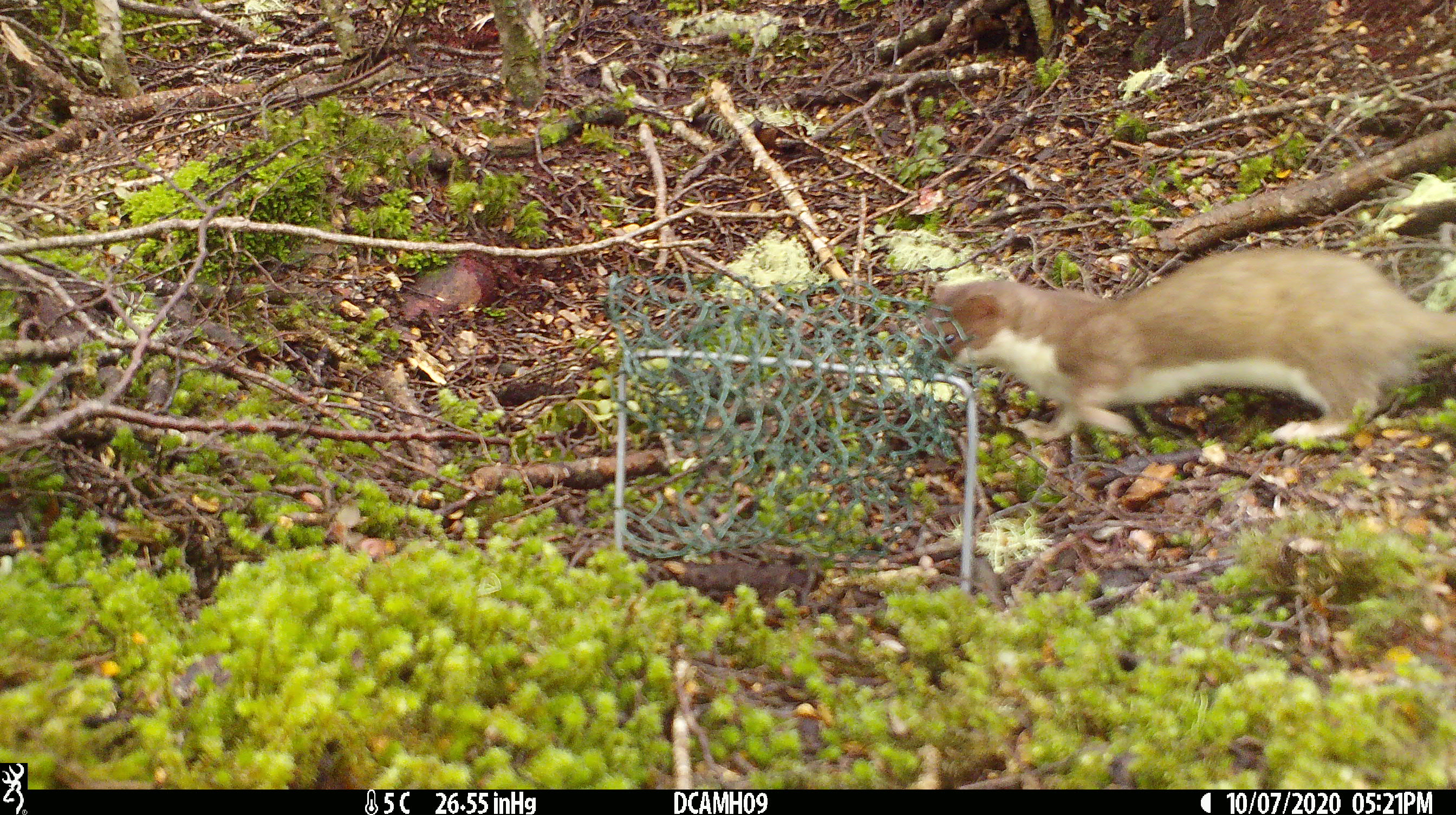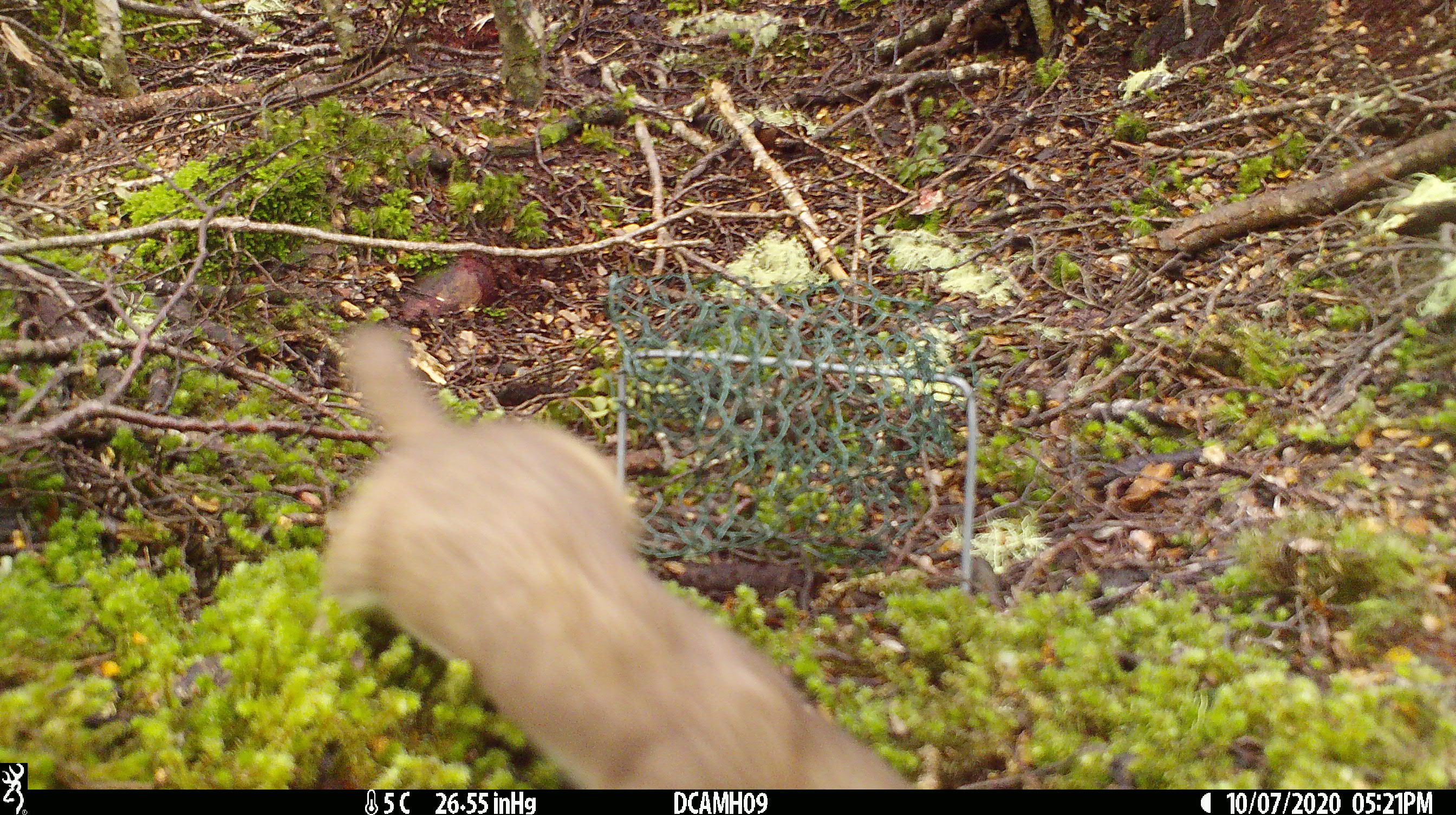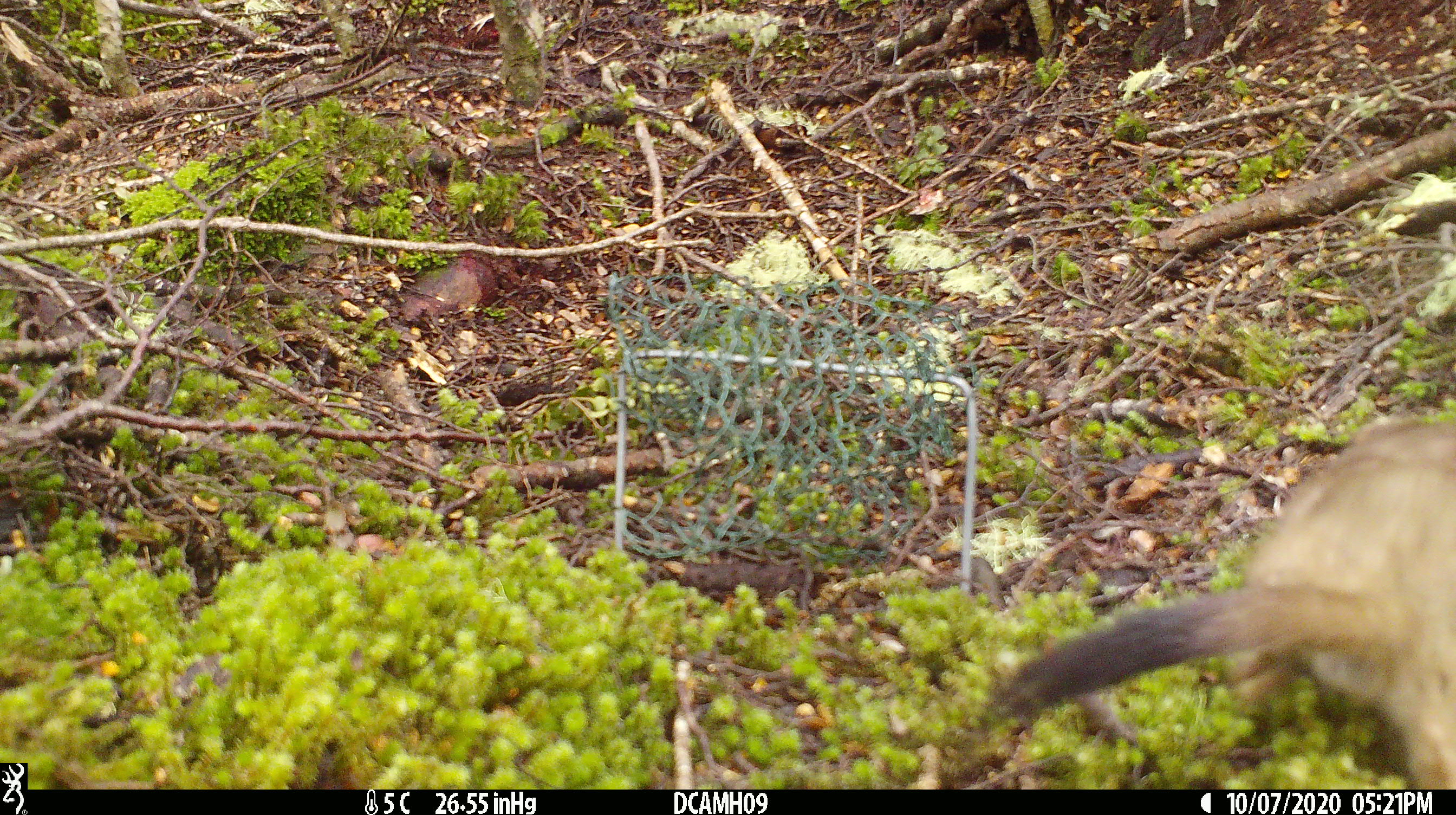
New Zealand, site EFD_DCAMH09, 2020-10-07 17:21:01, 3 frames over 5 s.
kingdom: Animalia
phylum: Chordata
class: Mammalia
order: Carnivora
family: Mustelidae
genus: Mustela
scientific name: Mustela erminea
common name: stoat